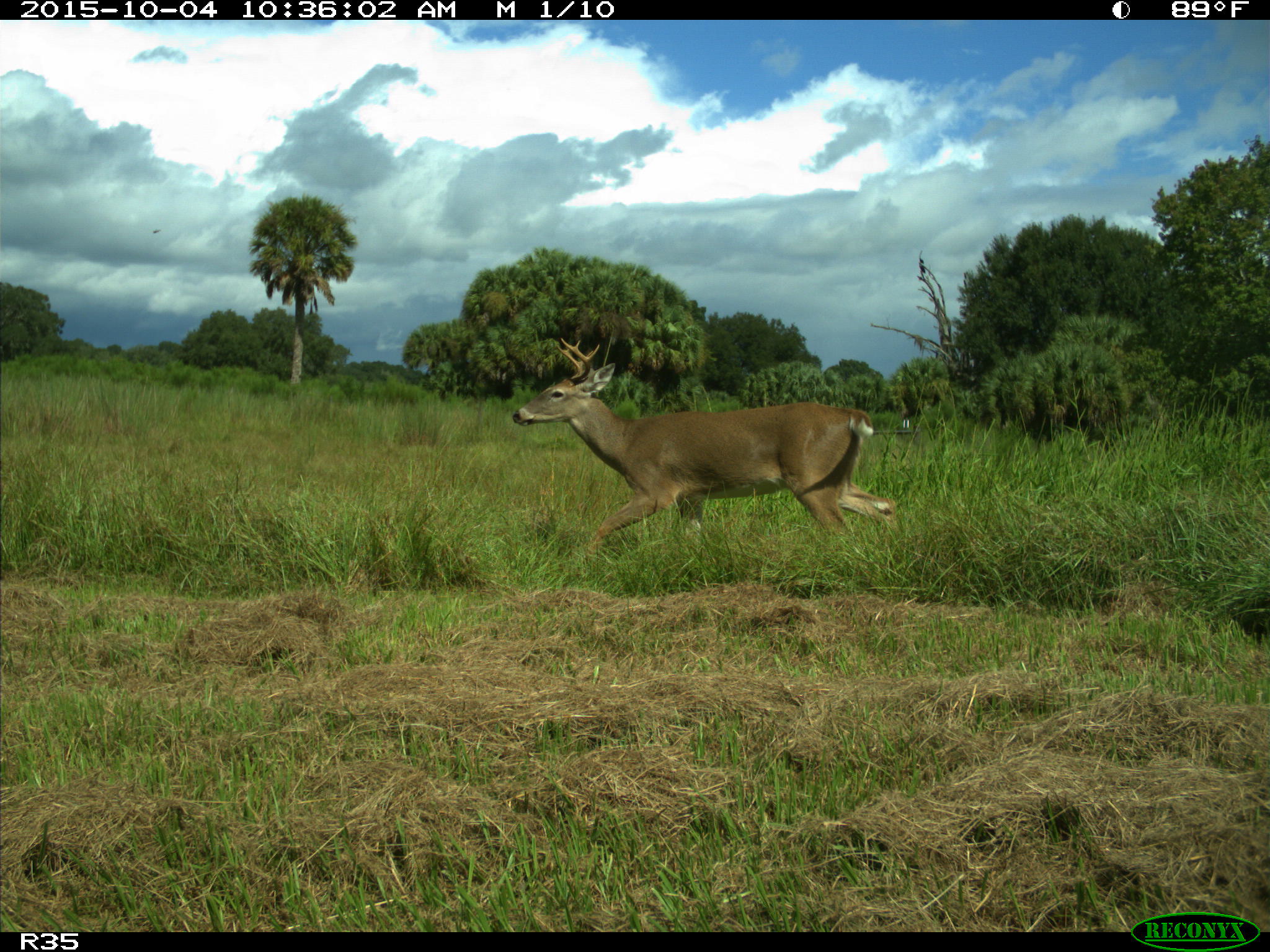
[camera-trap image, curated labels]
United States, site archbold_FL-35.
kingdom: Animalia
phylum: Chordata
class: Mammalia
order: Artiodactyla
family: Cervidae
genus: Odocoileus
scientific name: Odocoileus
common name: deer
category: unidentified deer